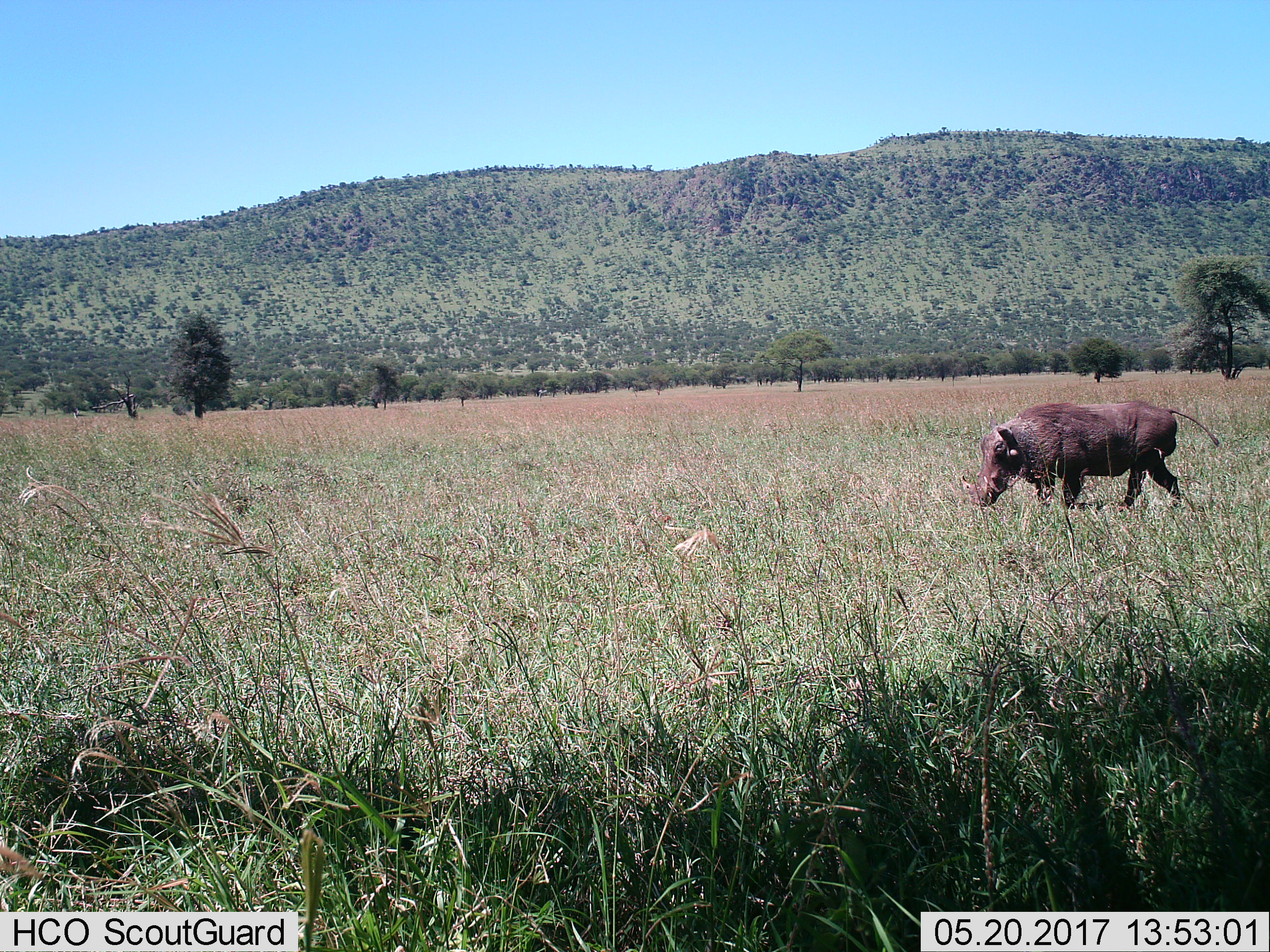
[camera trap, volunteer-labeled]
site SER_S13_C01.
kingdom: Animalia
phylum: Chordata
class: Mammalia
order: Artiodactyla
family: Suidae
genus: Phacochoerus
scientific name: Phacochoerus africanus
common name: warthog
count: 1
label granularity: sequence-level